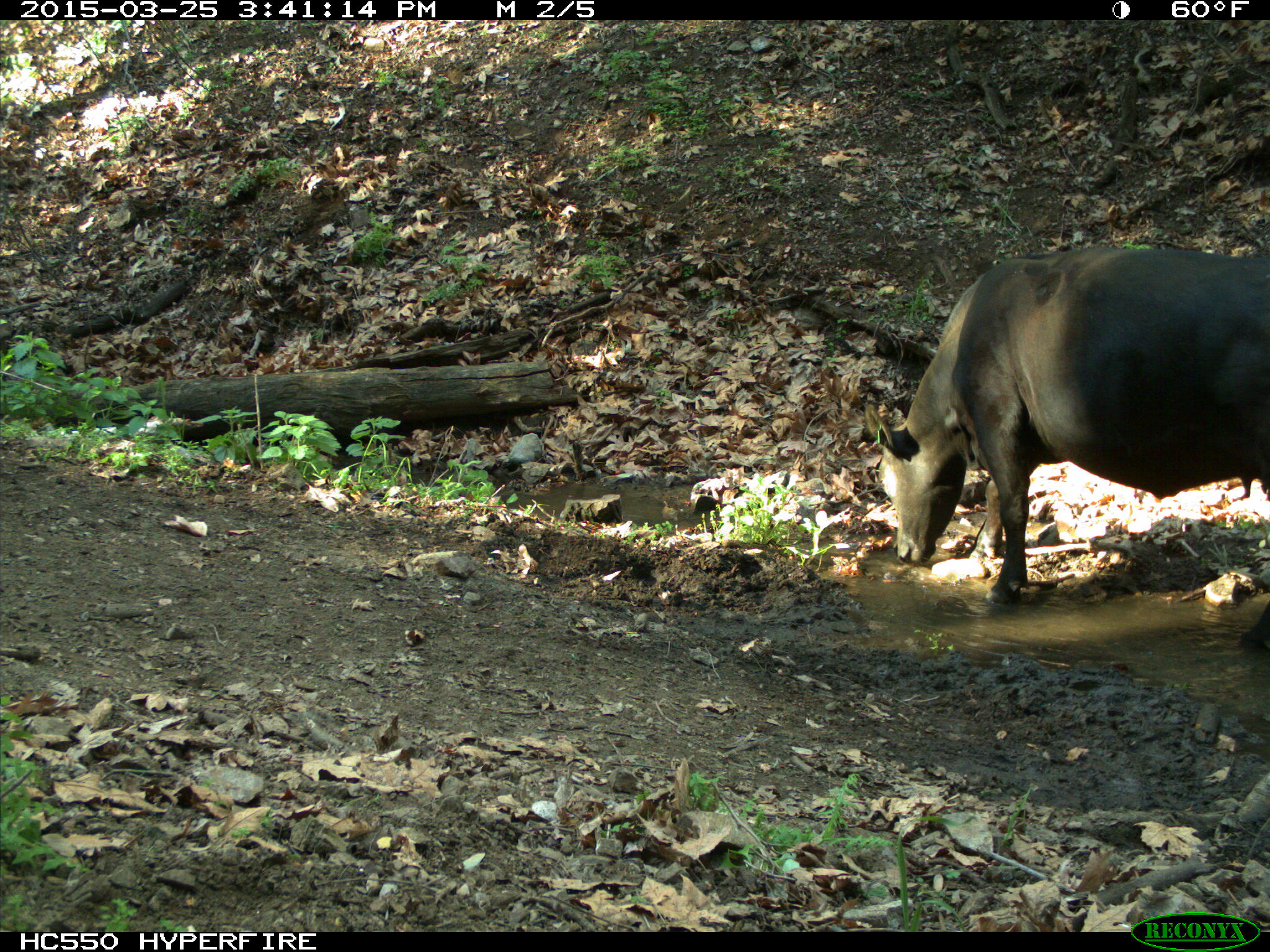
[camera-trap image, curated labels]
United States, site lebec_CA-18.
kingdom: Animalia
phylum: Chordata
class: Mammalia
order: Artiodactyla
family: Bovidae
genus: Bos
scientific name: Bos taurus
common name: domestic cow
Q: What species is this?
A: Bos taurus (domestic cow).